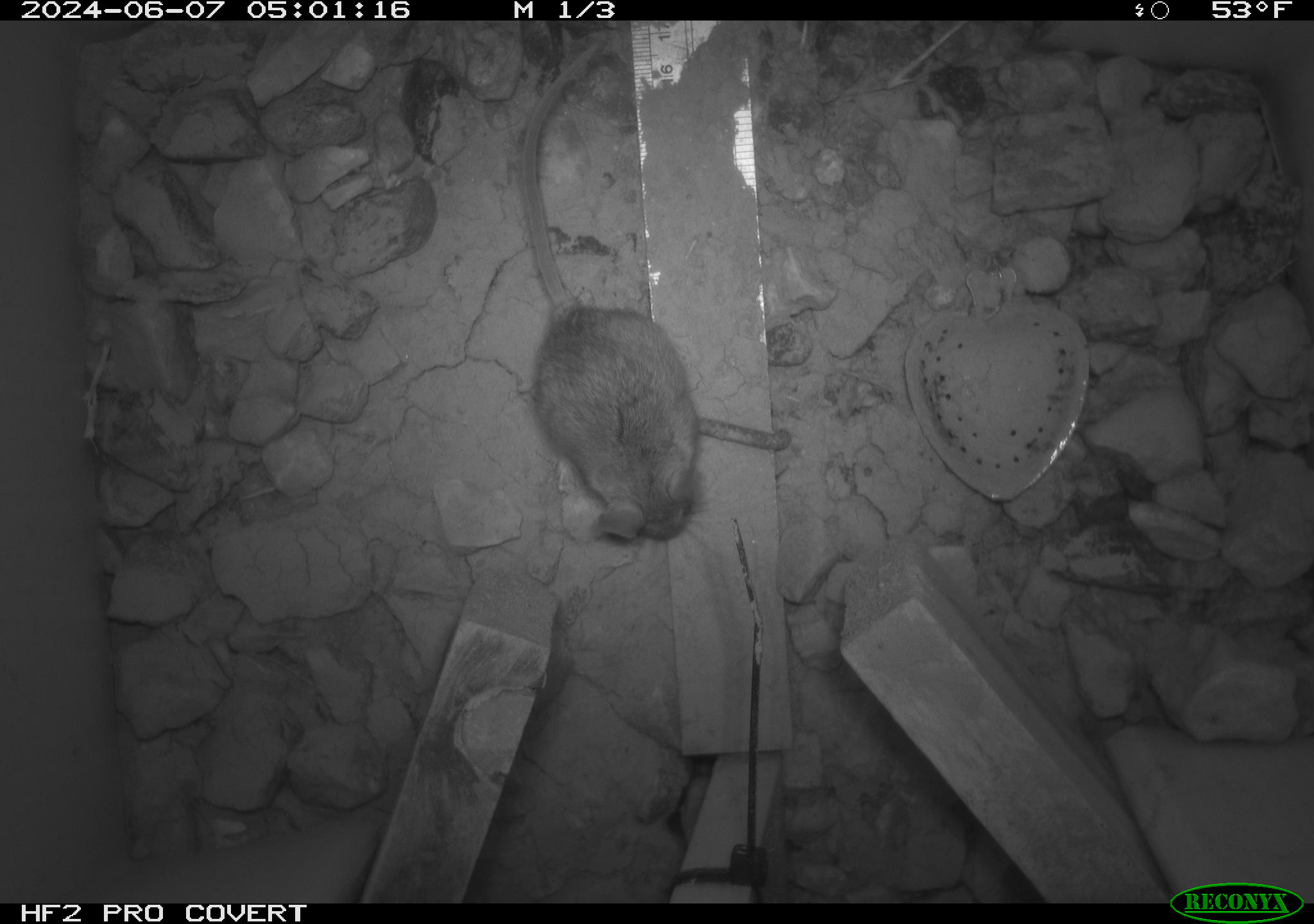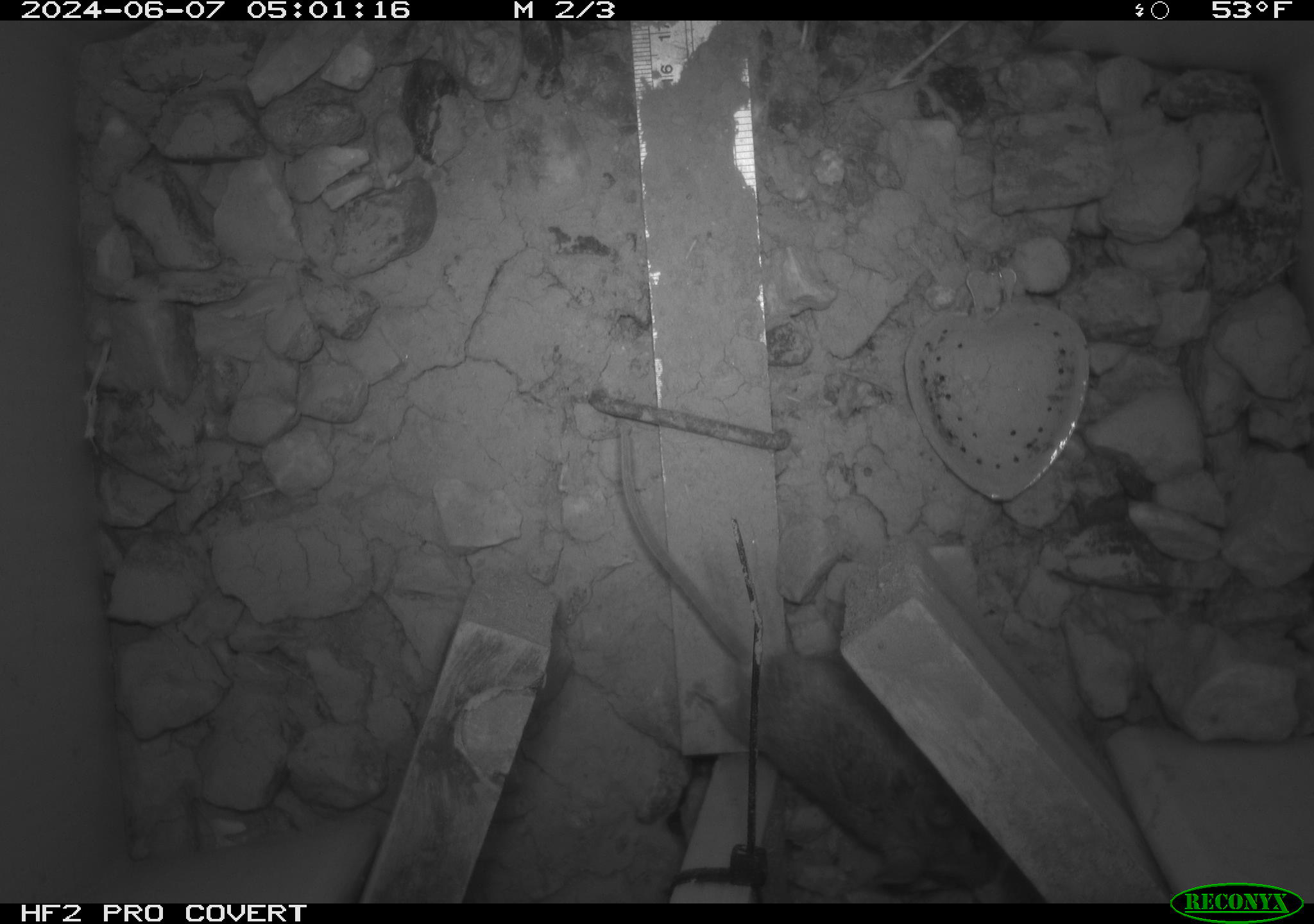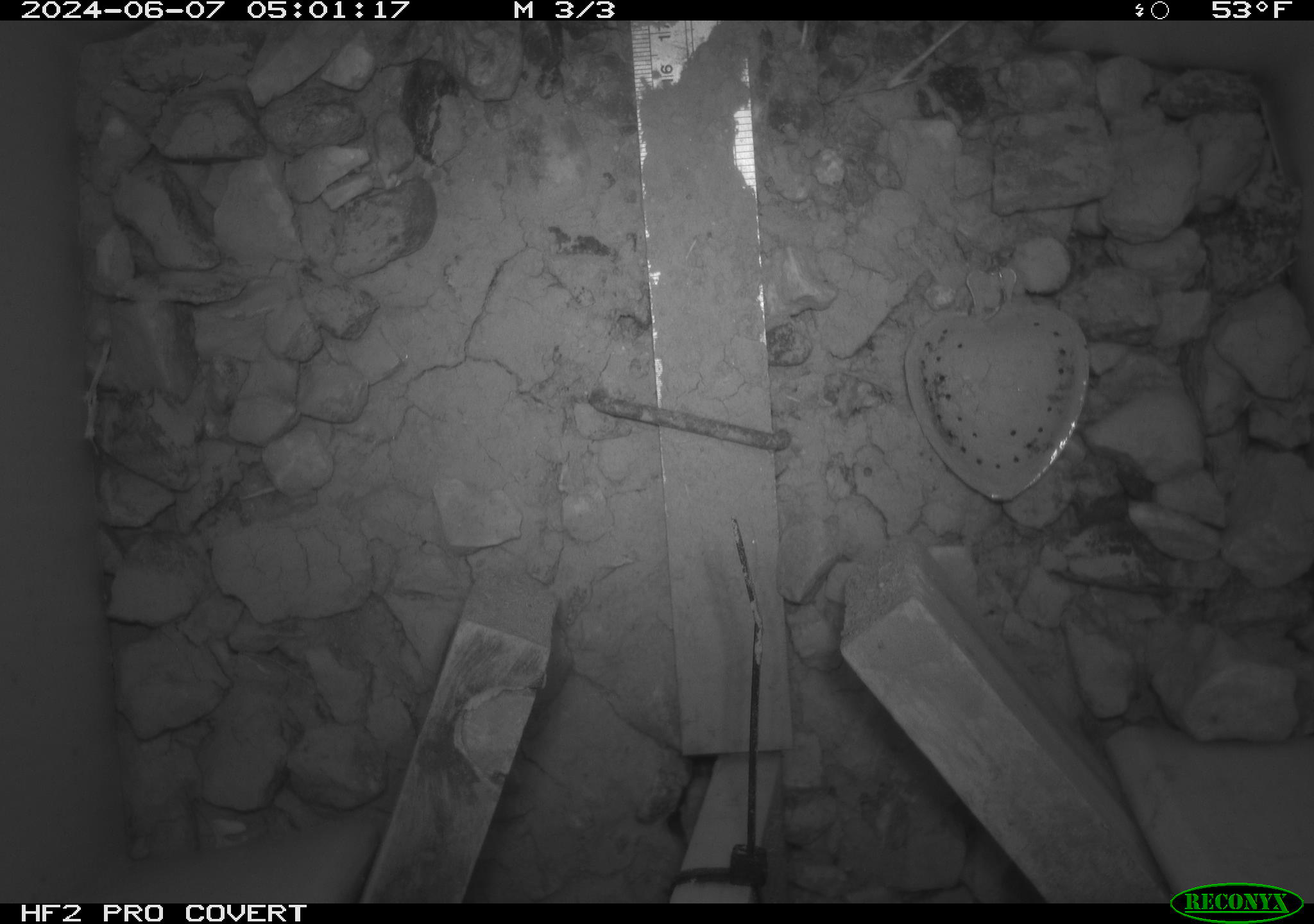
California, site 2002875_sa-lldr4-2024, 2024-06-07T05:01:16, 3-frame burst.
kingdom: Animalia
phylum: Chordata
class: Mammalia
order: Rodentia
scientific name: Rodentia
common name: mouse species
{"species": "mouse species (Rodentia)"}